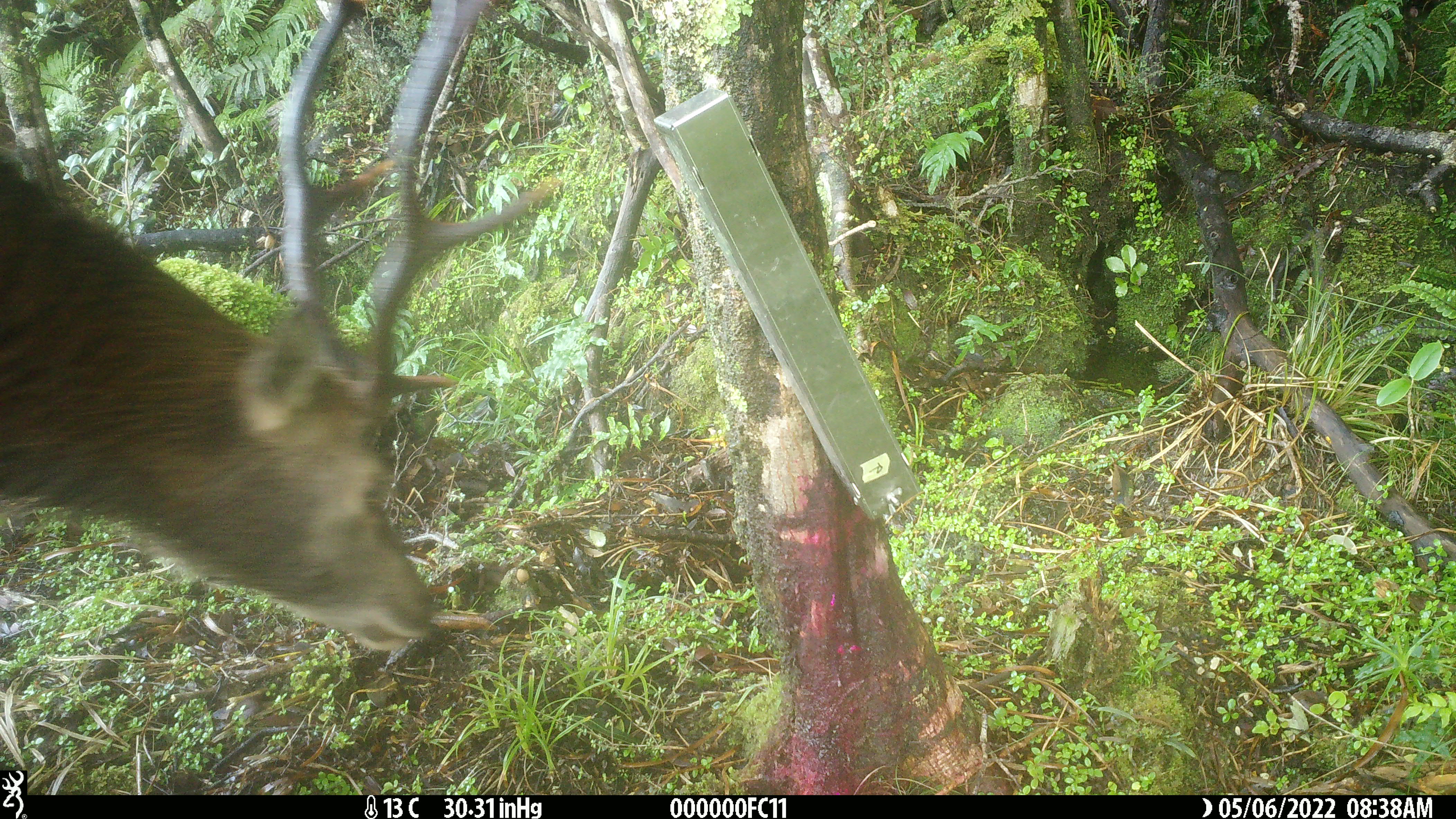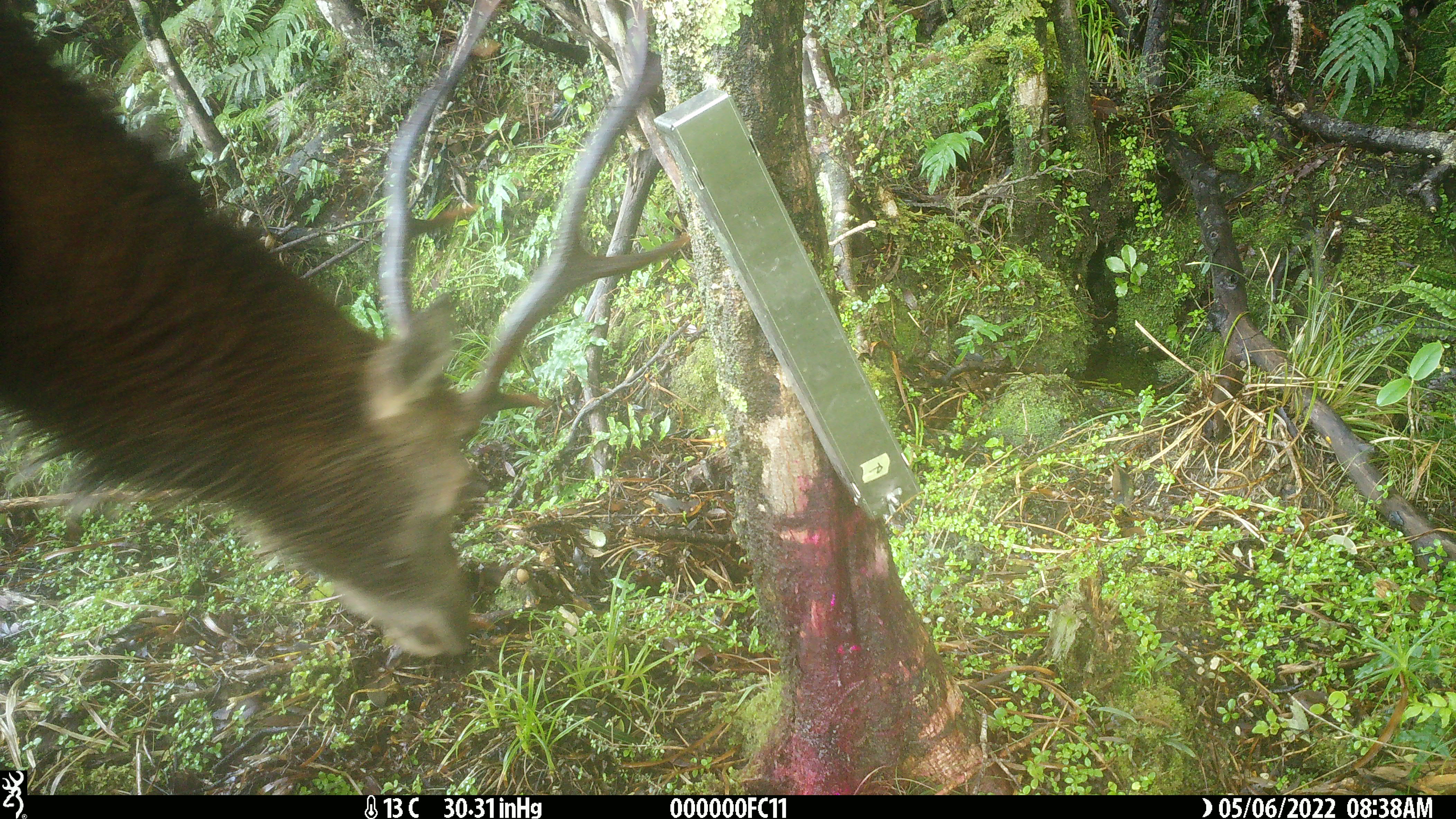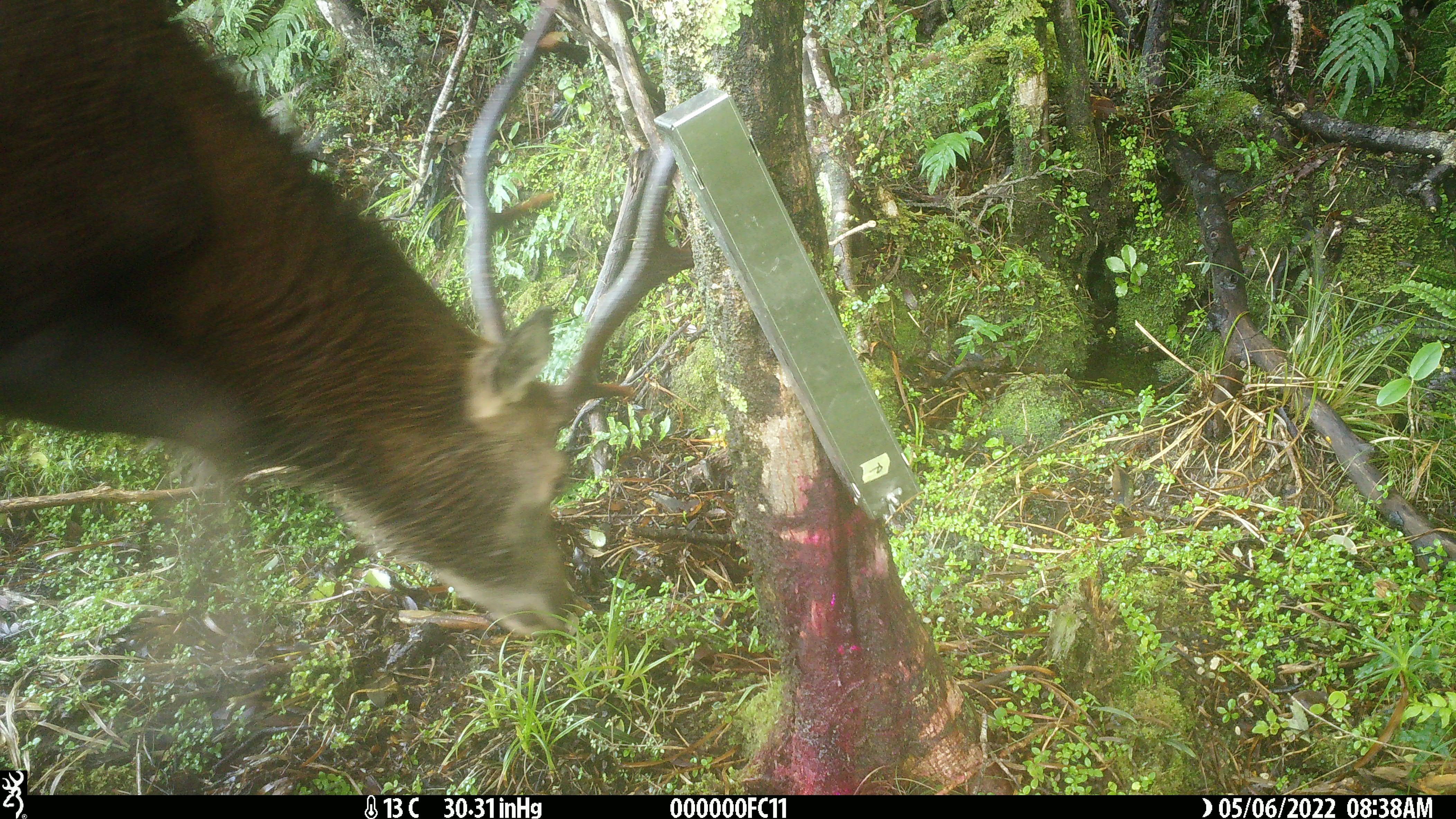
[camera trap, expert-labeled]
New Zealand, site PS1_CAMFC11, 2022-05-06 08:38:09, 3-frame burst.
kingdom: Animalia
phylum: Chordata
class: Mammalia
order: Artiodactyla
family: Cervidae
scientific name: Cervidae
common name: deer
Deer (Cervidae).